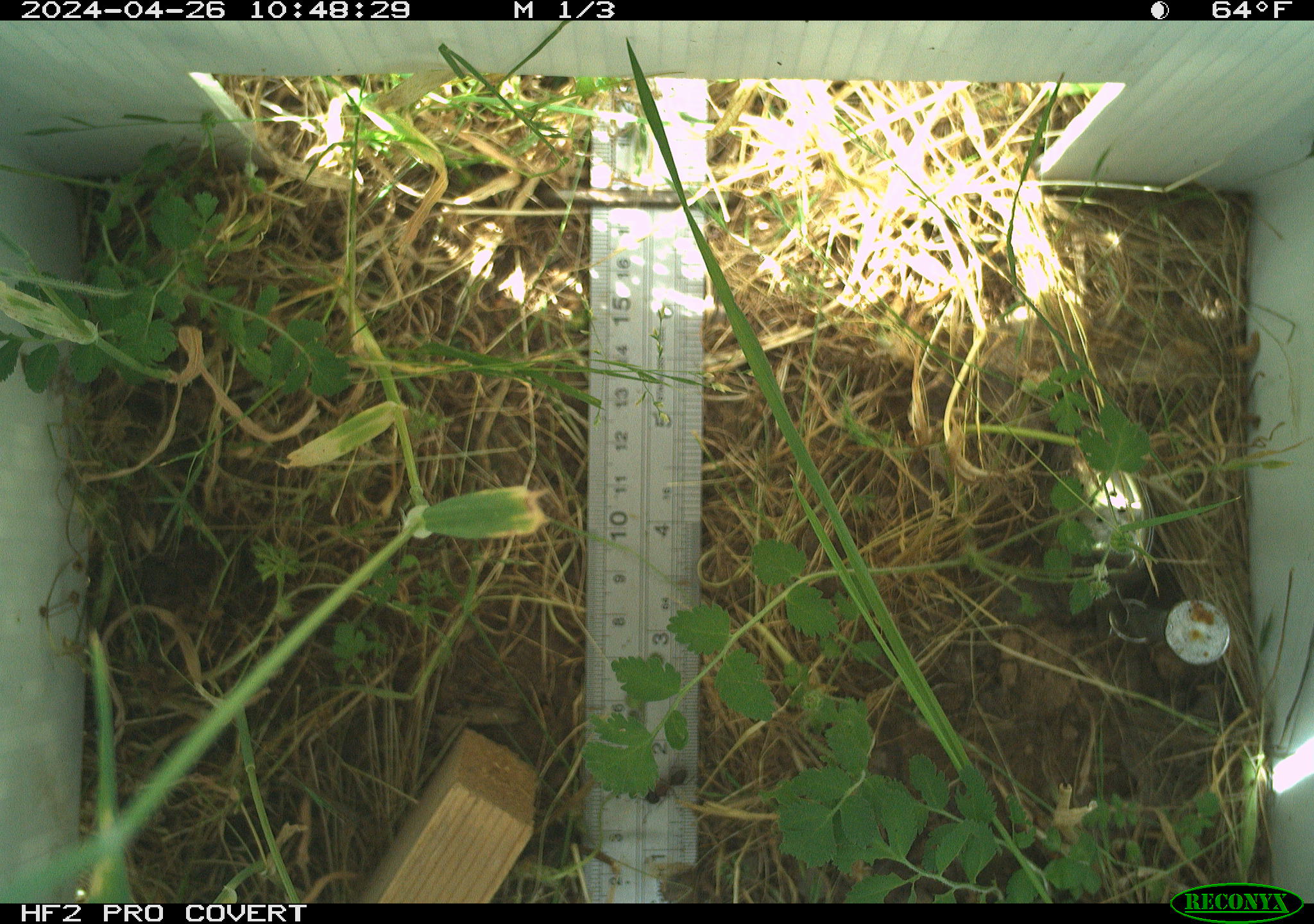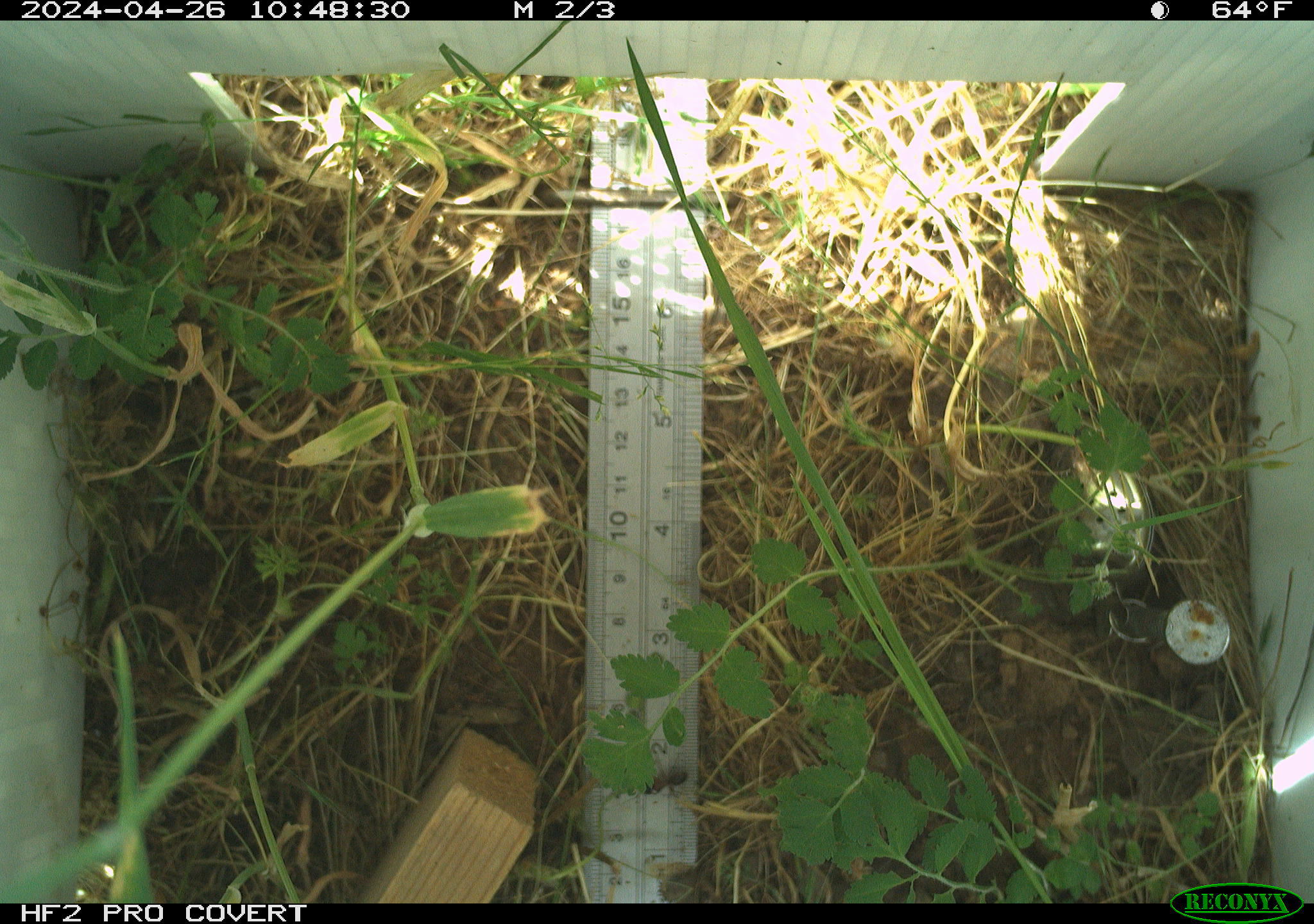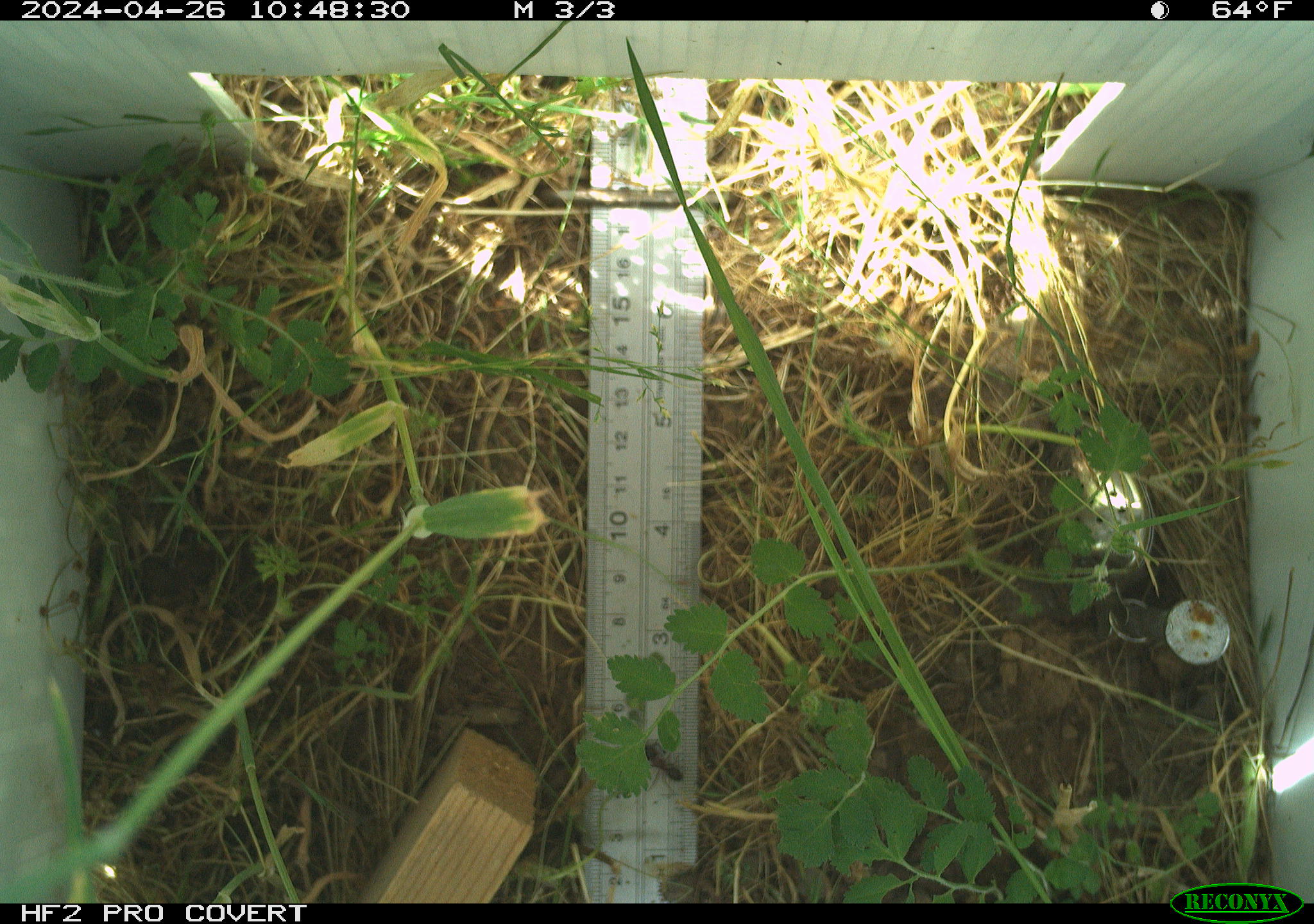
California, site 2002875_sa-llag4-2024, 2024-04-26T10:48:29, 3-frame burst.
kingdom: Animalia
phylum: Arthropoda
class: Insecta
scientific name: Insecta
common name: insect